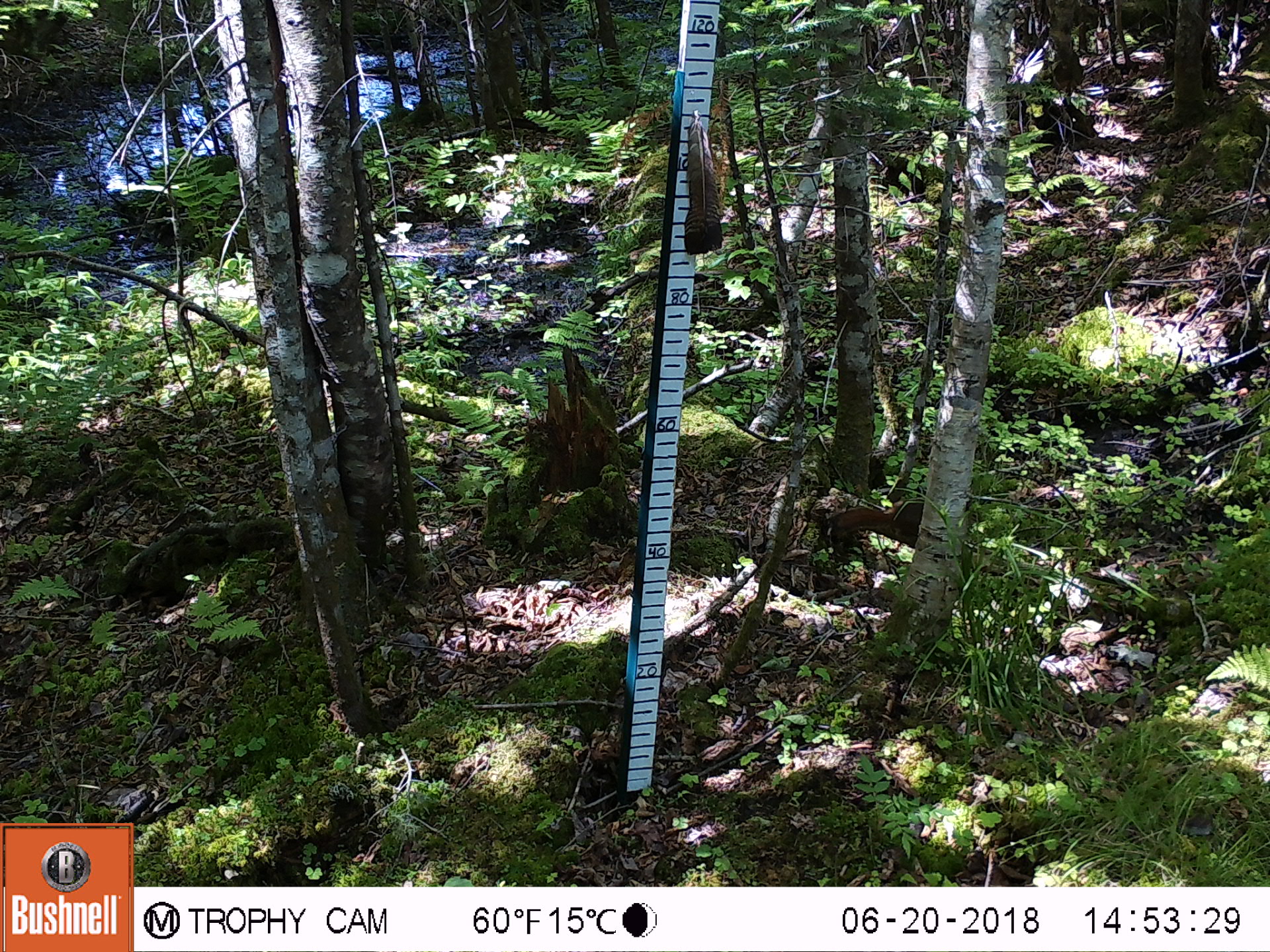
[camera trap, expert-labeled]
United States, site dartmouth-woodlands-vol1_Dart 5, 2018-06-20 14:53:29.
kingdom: Animalia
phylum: Chordata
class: Mammalia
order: Rodentia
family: Sciuridae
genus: Tamiasciurus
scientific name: Tamiasciurus hudsonicus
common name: red squirrel